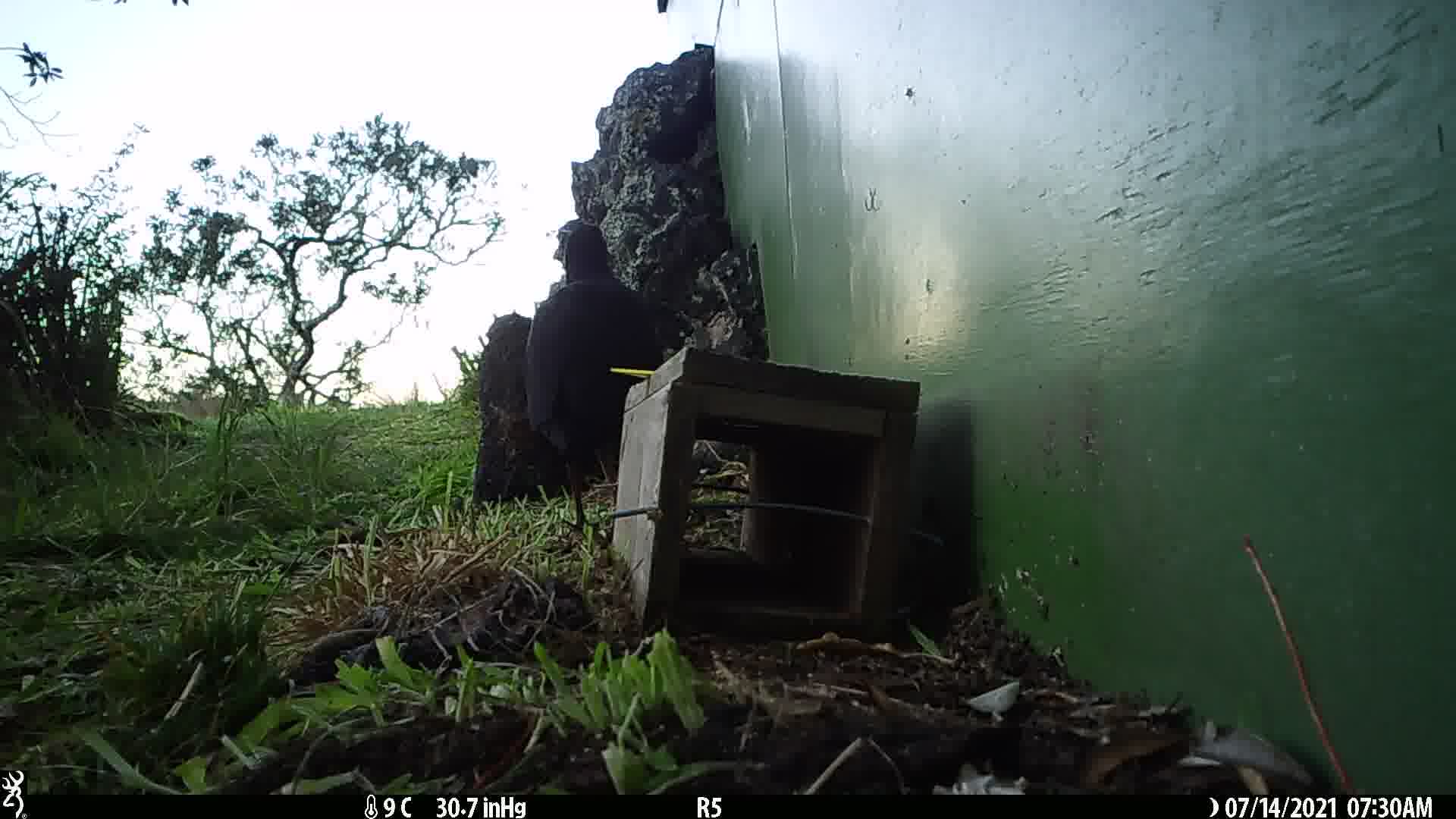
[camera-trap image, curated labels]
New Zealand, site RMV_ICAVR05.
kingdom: Animalia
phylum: Chordata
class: Aves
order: Gruiformes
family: Rallidae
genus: Porphyrio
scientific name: Porphyrio melanotus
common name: australasian swamphen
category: pukeko